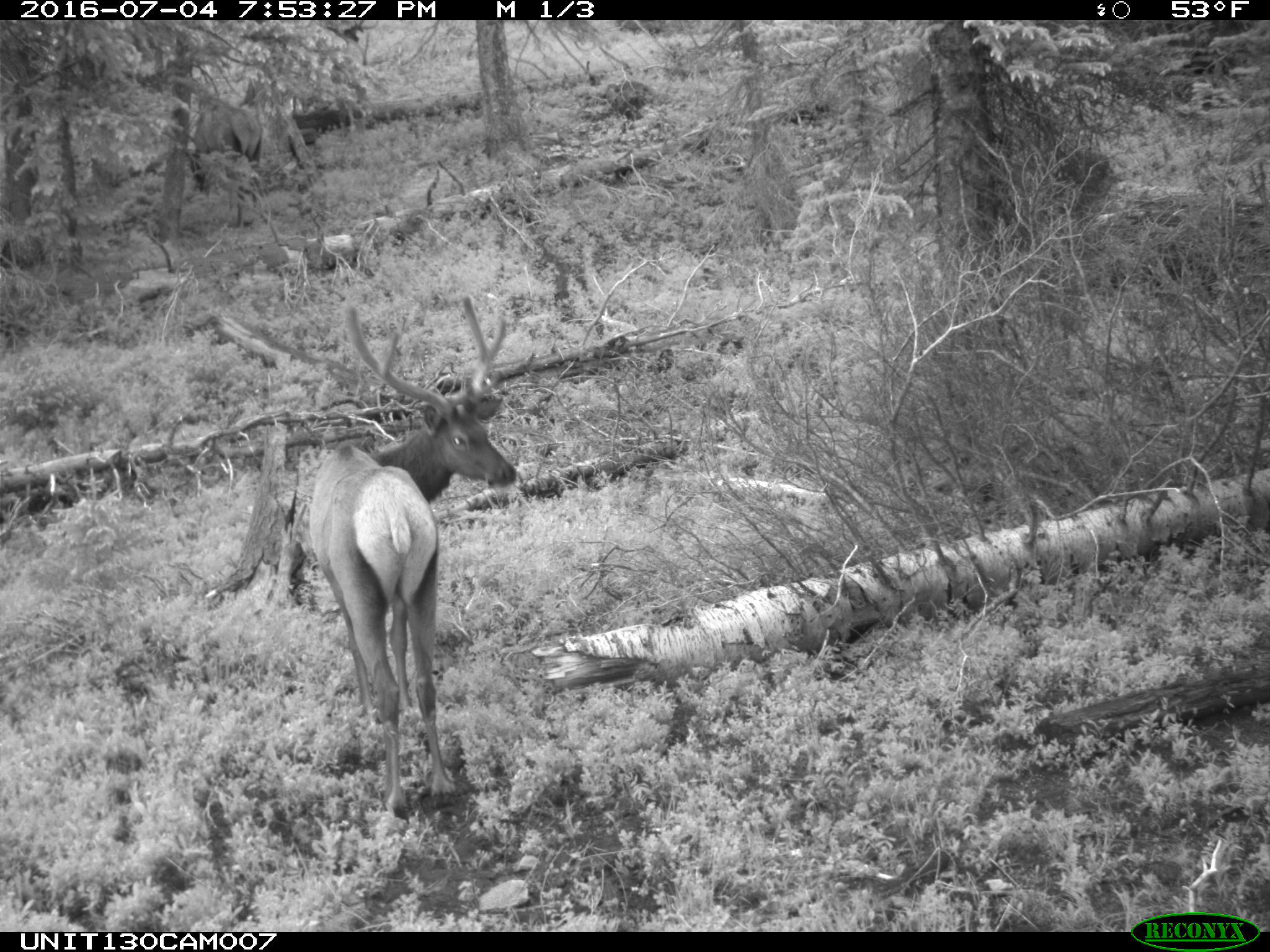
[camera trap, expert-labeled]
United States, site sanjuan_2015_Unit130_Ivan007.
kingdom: Animalia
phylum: Chordata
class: Mammalia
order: Artiodactyla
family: Cervidae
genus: Cervus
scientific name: Cervus elaphus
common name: red deer